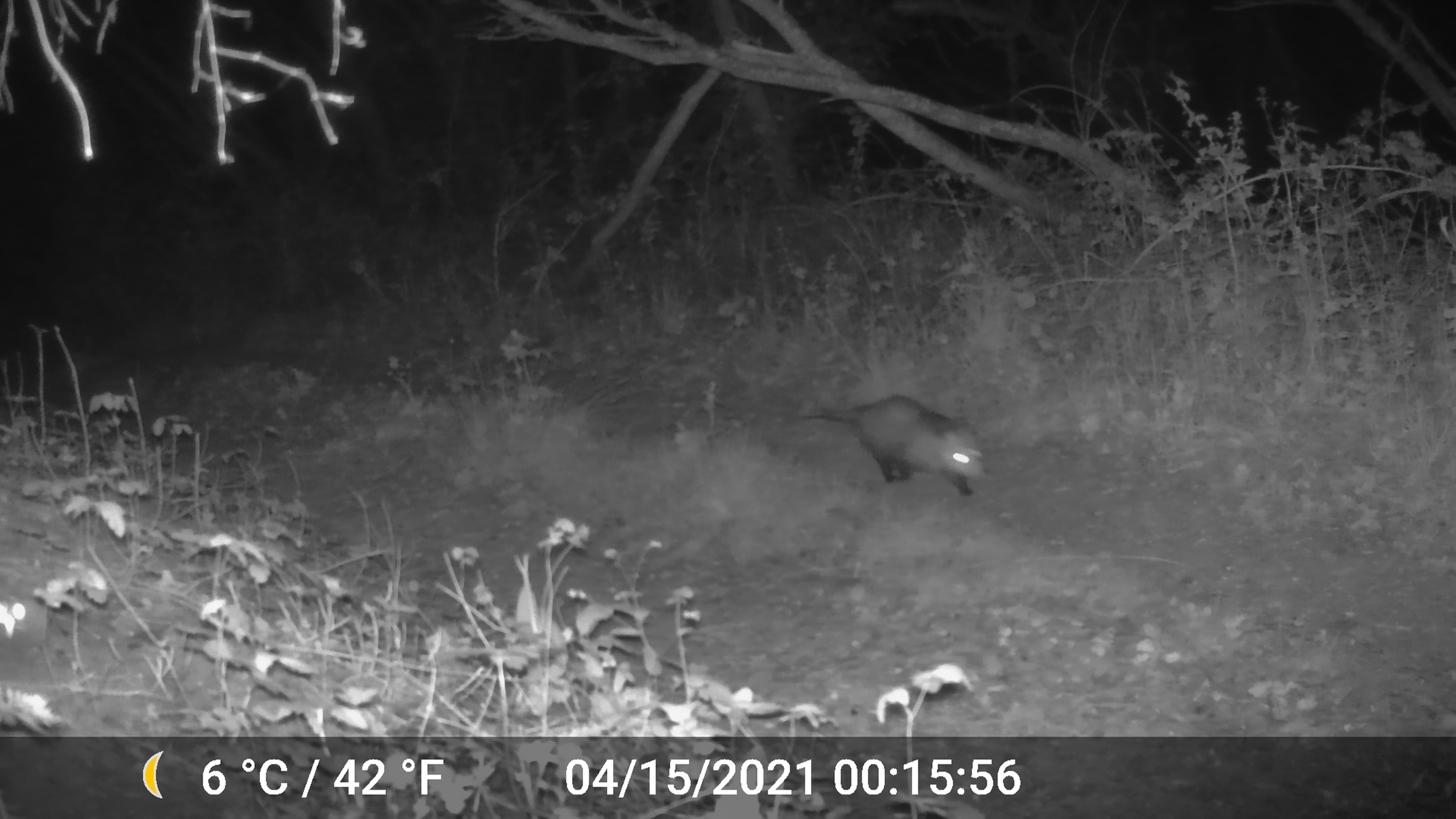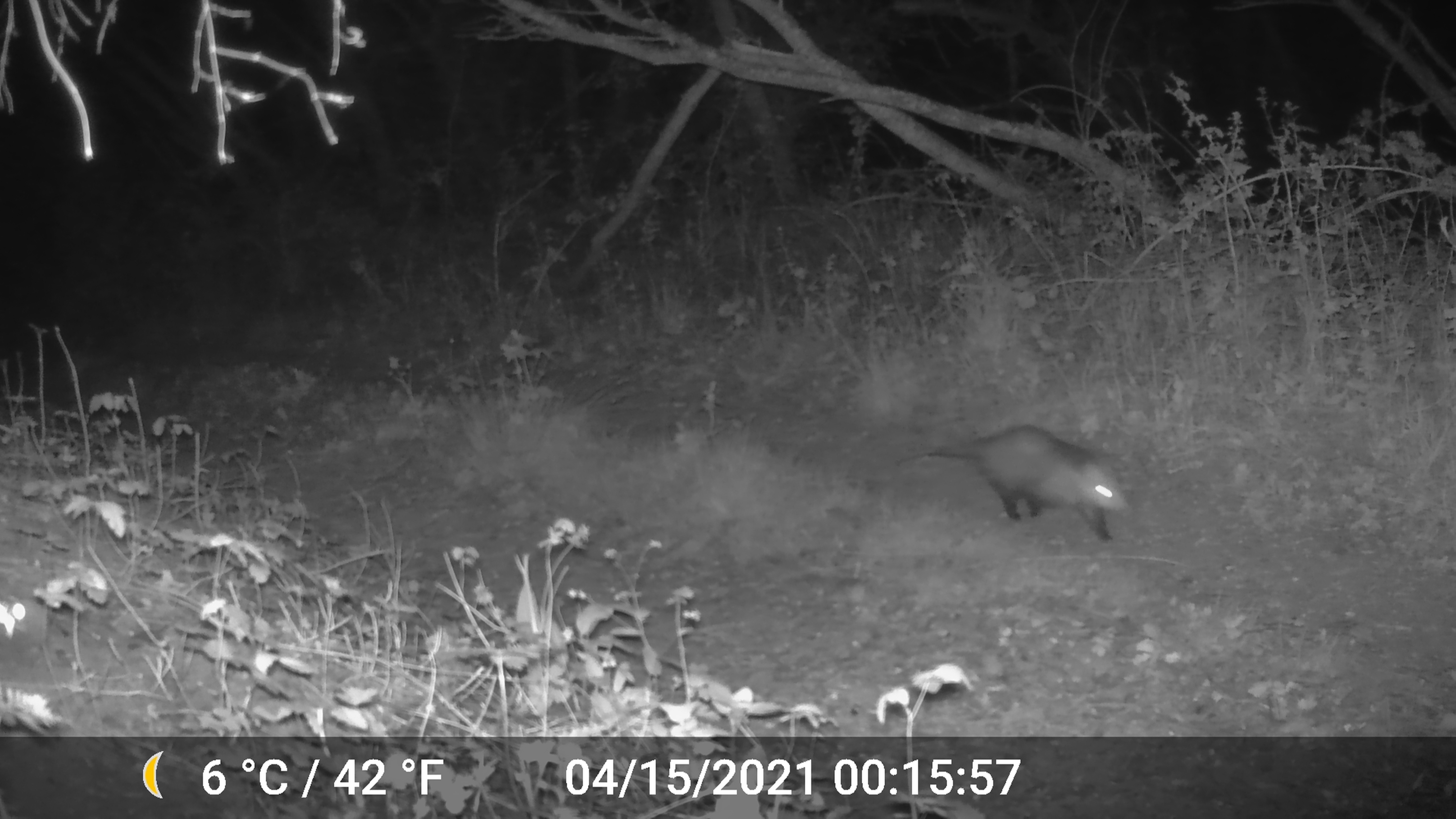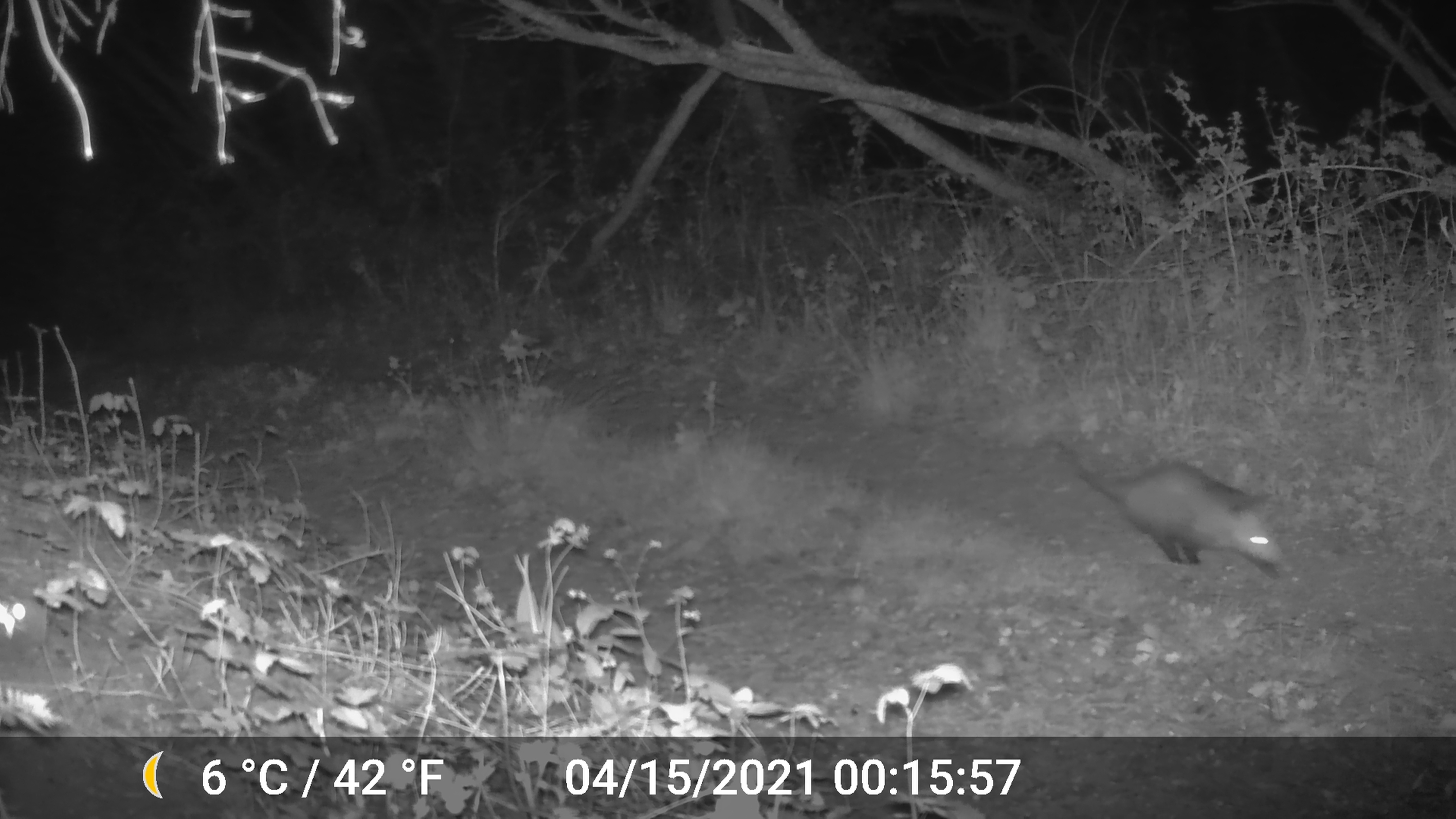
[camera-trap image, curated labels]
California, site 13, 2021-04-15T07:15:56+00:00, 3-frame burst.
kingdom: Animalia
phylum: Chordata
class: Mammalia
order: Didelphimorphia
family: Didelphidae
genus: Didelphis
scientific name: Didelphis virginiana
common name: virginia opossum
Virginia opossum (Didelphis virginiana).